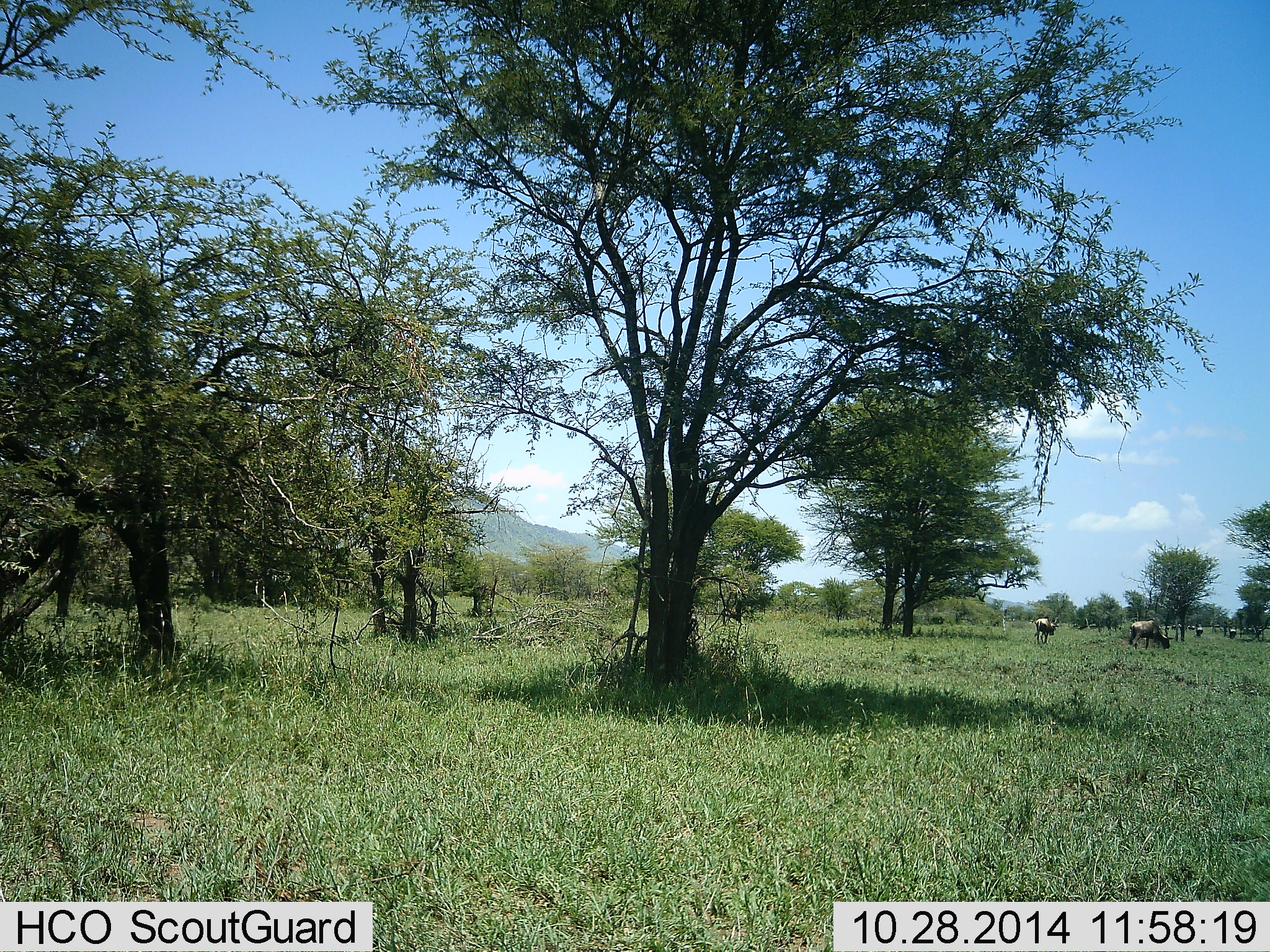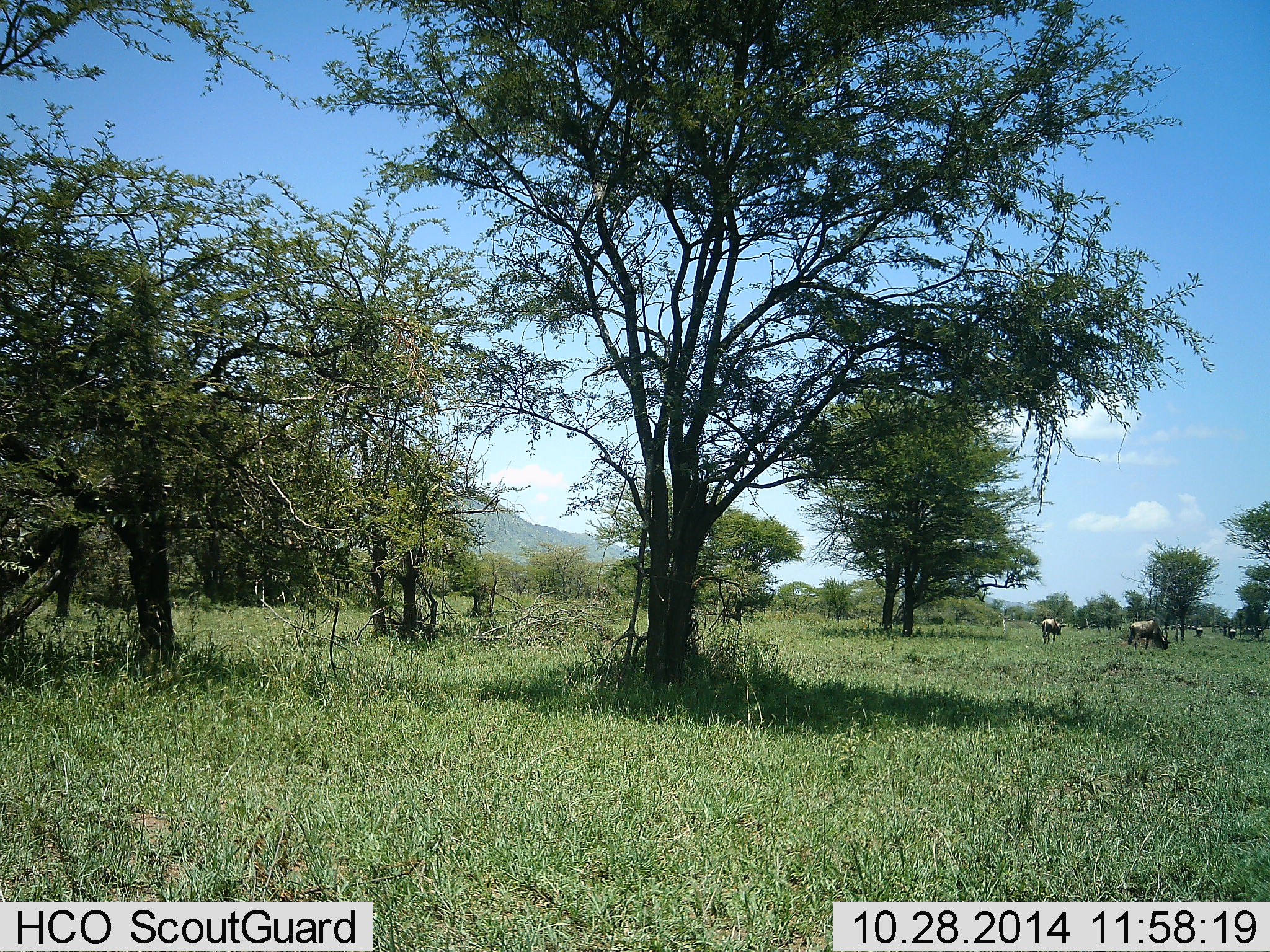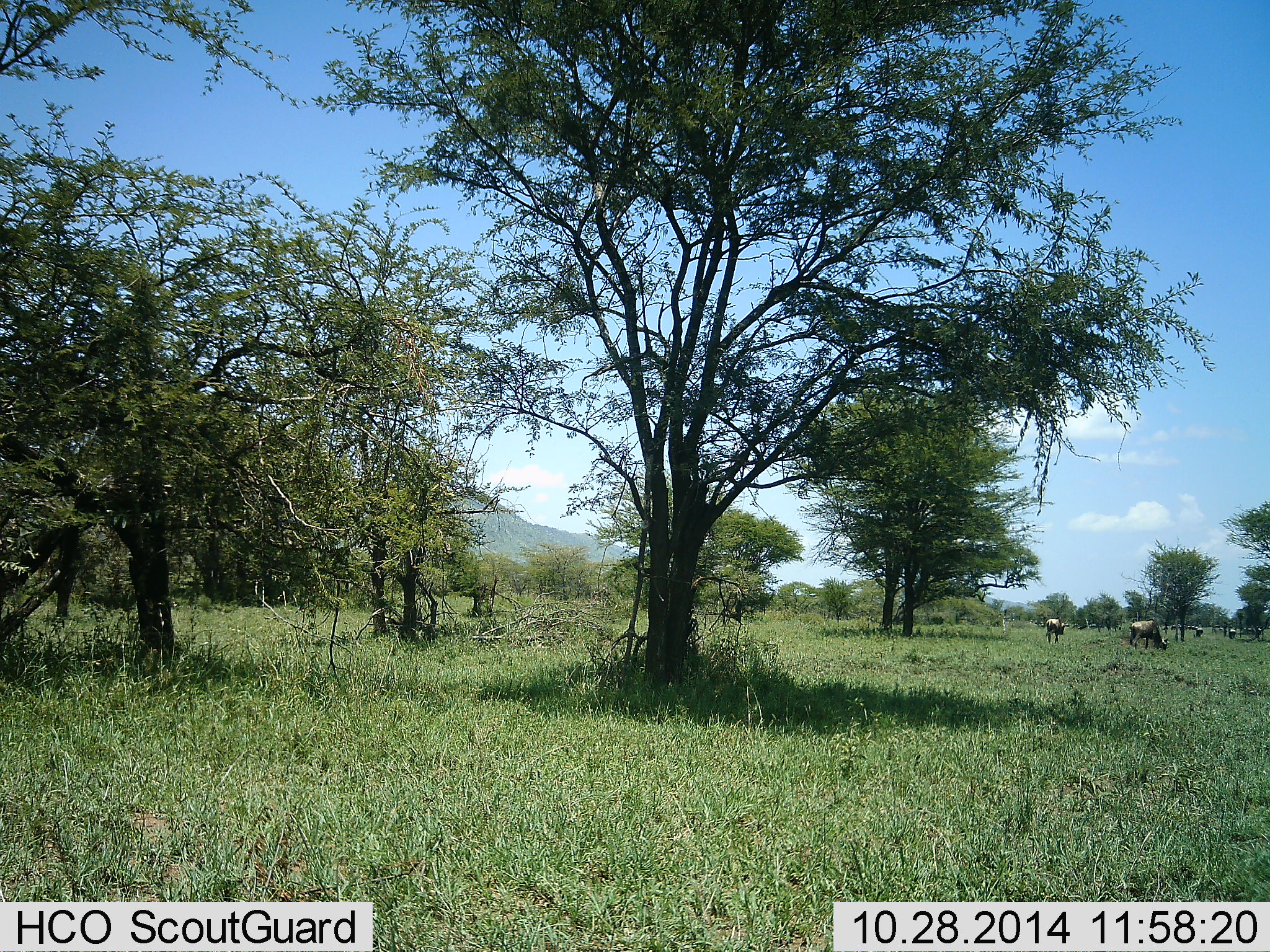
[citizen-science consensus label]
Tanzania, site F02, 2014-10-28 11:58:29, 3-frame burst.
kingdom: Animalia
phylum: Chordata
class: Mammalia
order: Artiodactyla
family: Bovidae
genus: Connochaetes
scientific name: Connochaetes taurinus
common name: blue wildebeest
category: wildebeest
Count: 4.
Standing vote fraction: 20%.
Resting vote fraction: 0%.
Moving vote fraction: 60%.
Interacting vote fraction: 0%.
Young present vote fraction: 0%.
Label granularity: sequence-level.